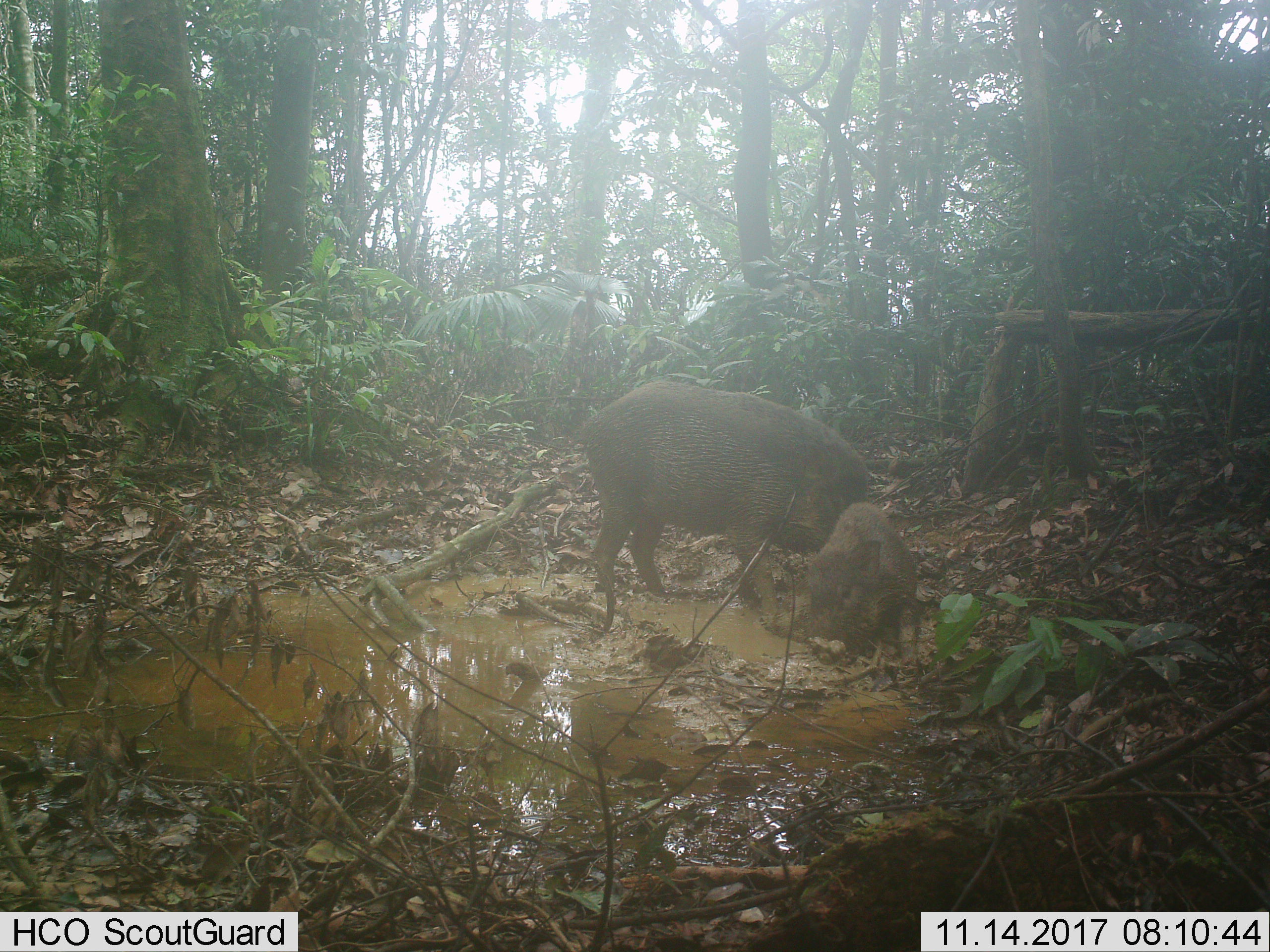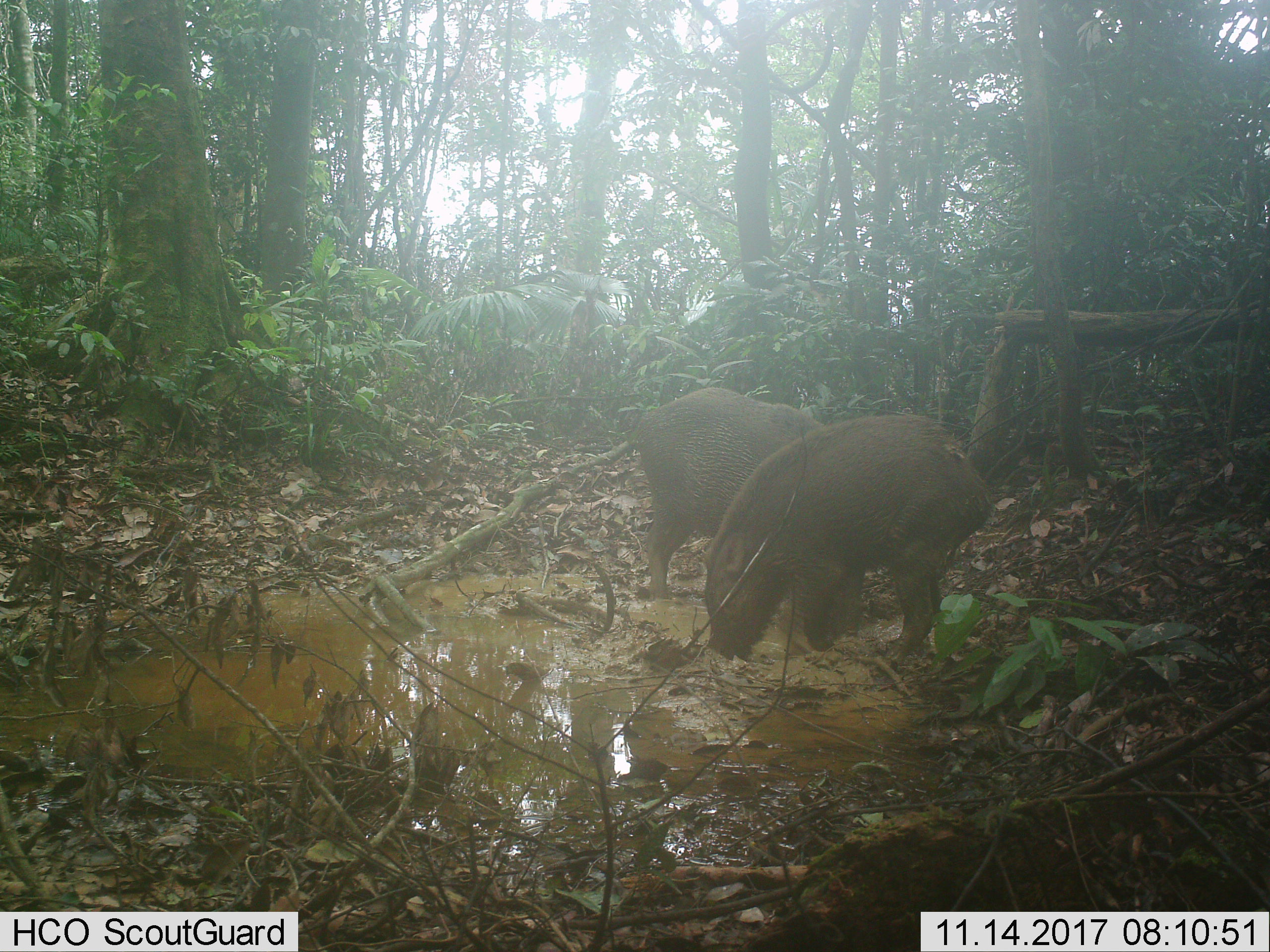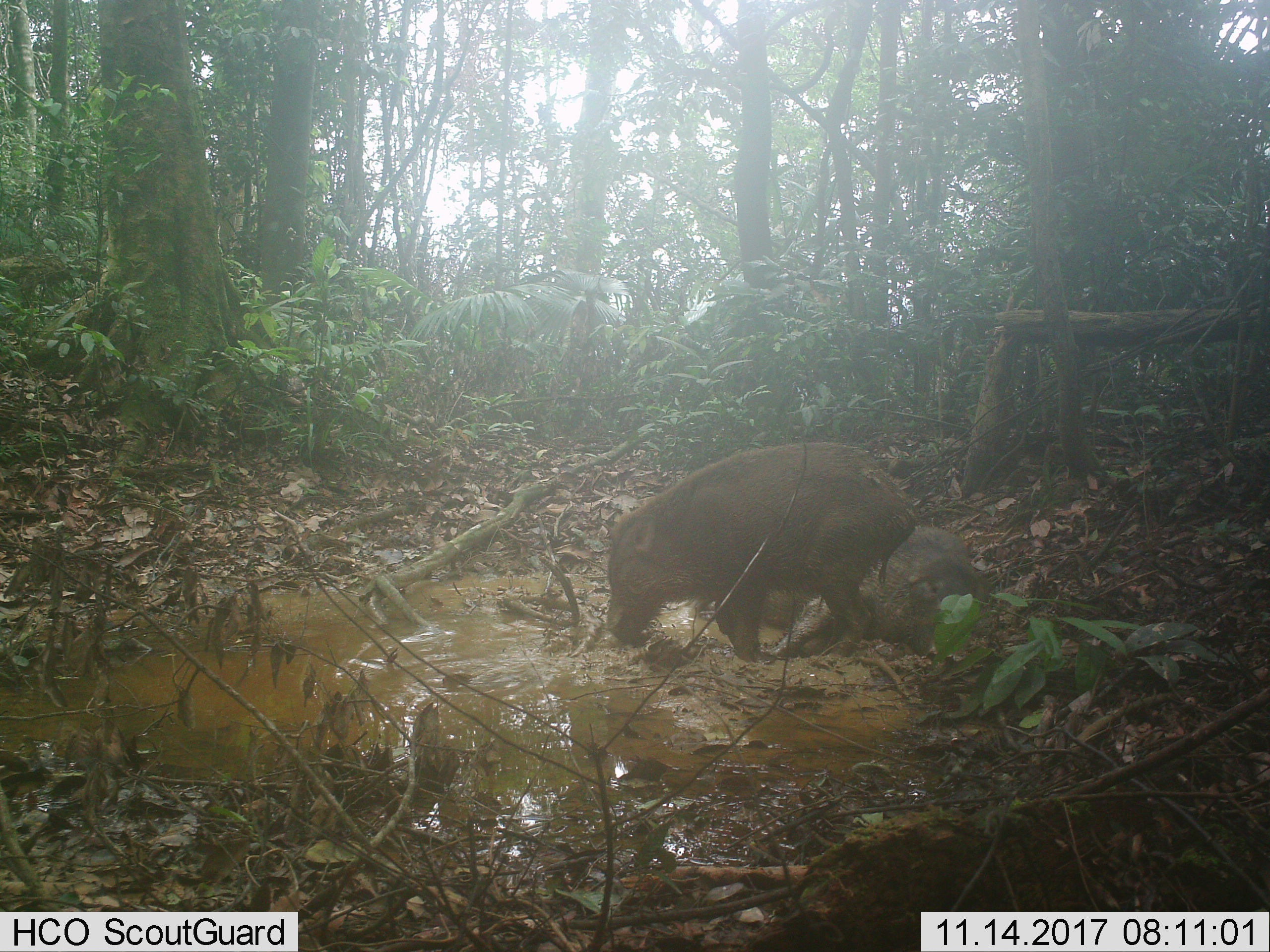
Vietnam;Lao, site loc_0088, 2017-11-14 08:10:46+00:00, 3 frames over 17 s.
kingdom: Animalia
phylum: Chordata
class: Mammalia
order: Artiodactyla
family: Suidae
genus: Sus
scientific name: Sus scrofa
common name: eurasian wild pig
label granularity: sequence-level